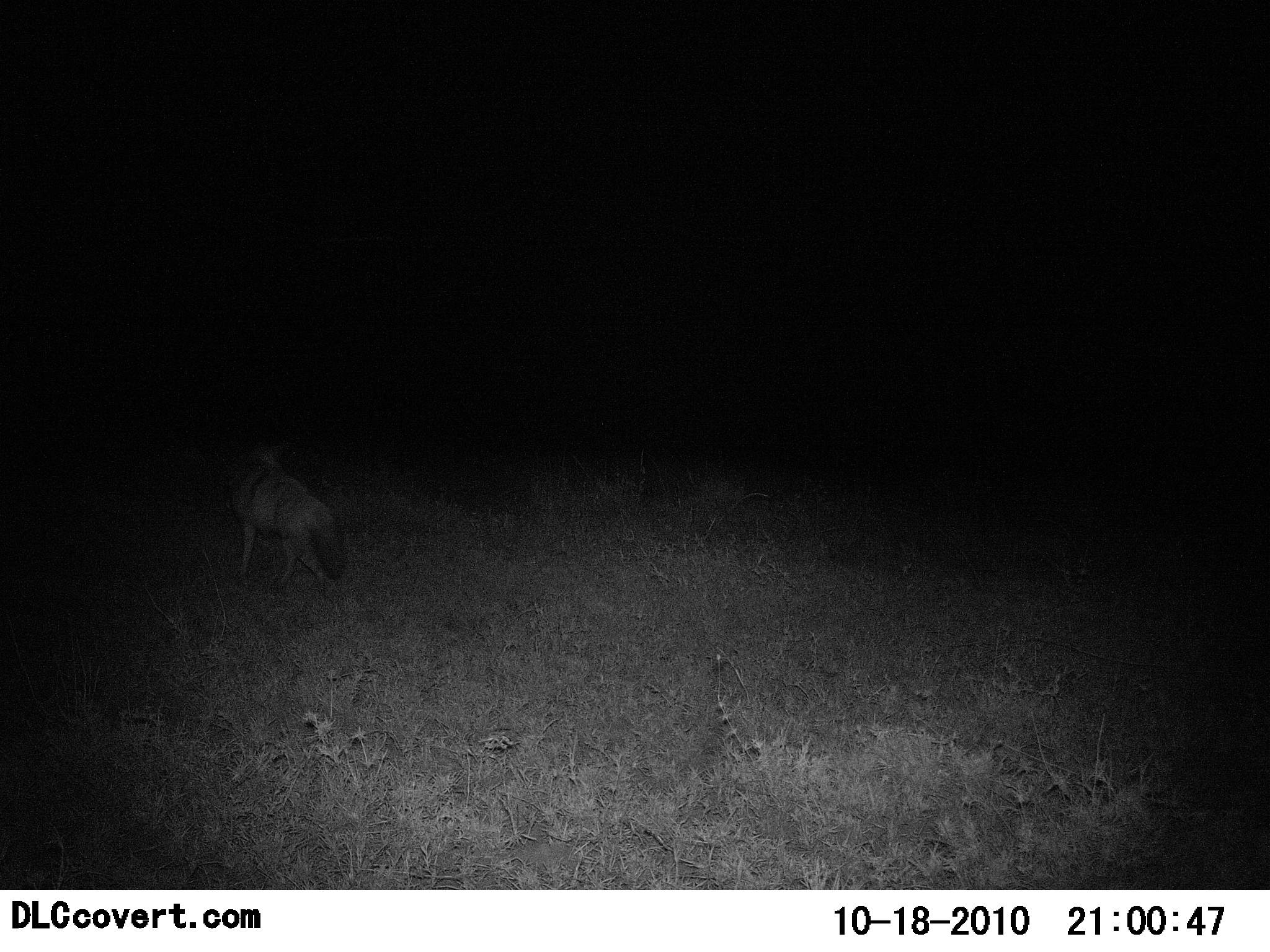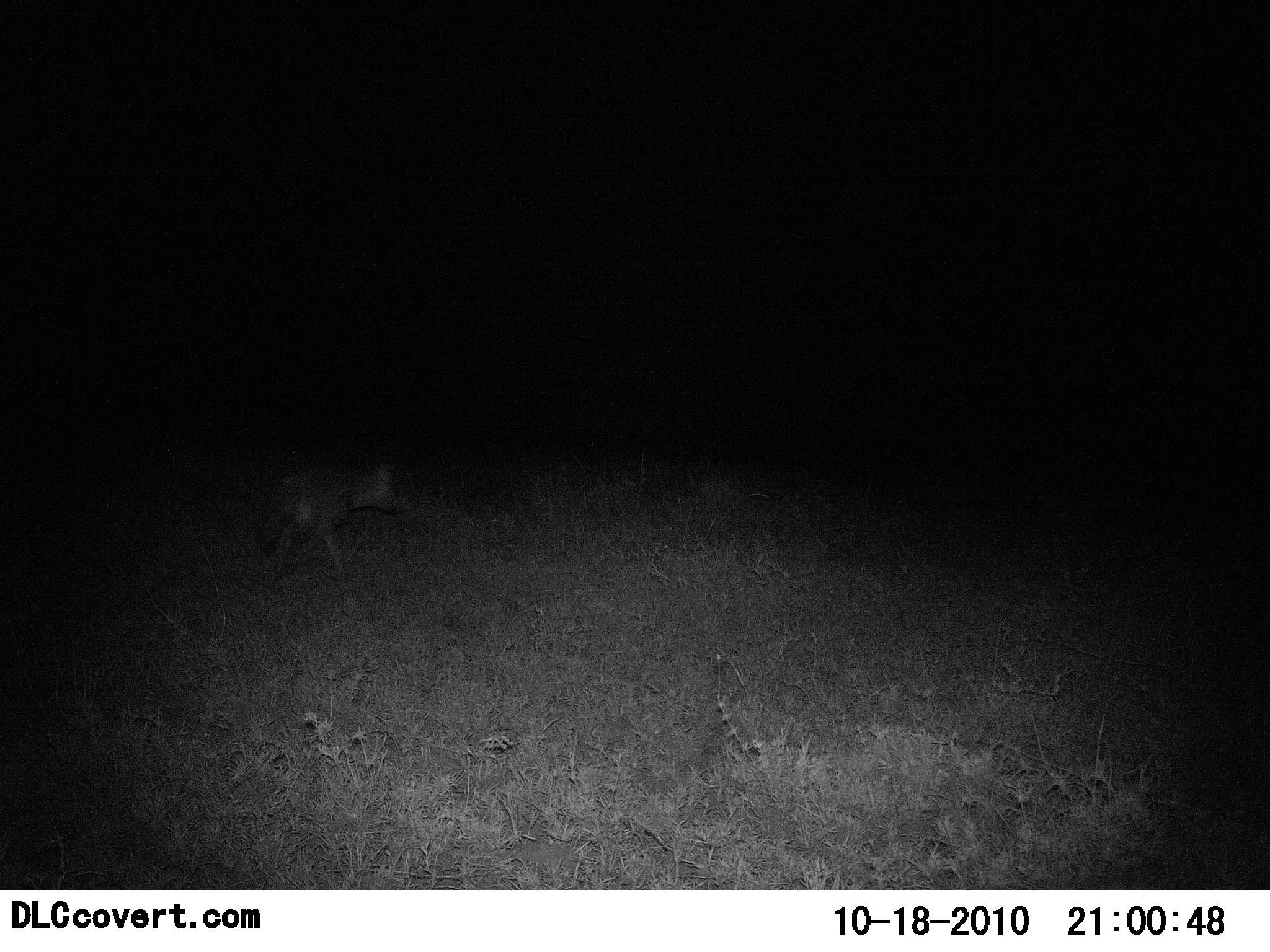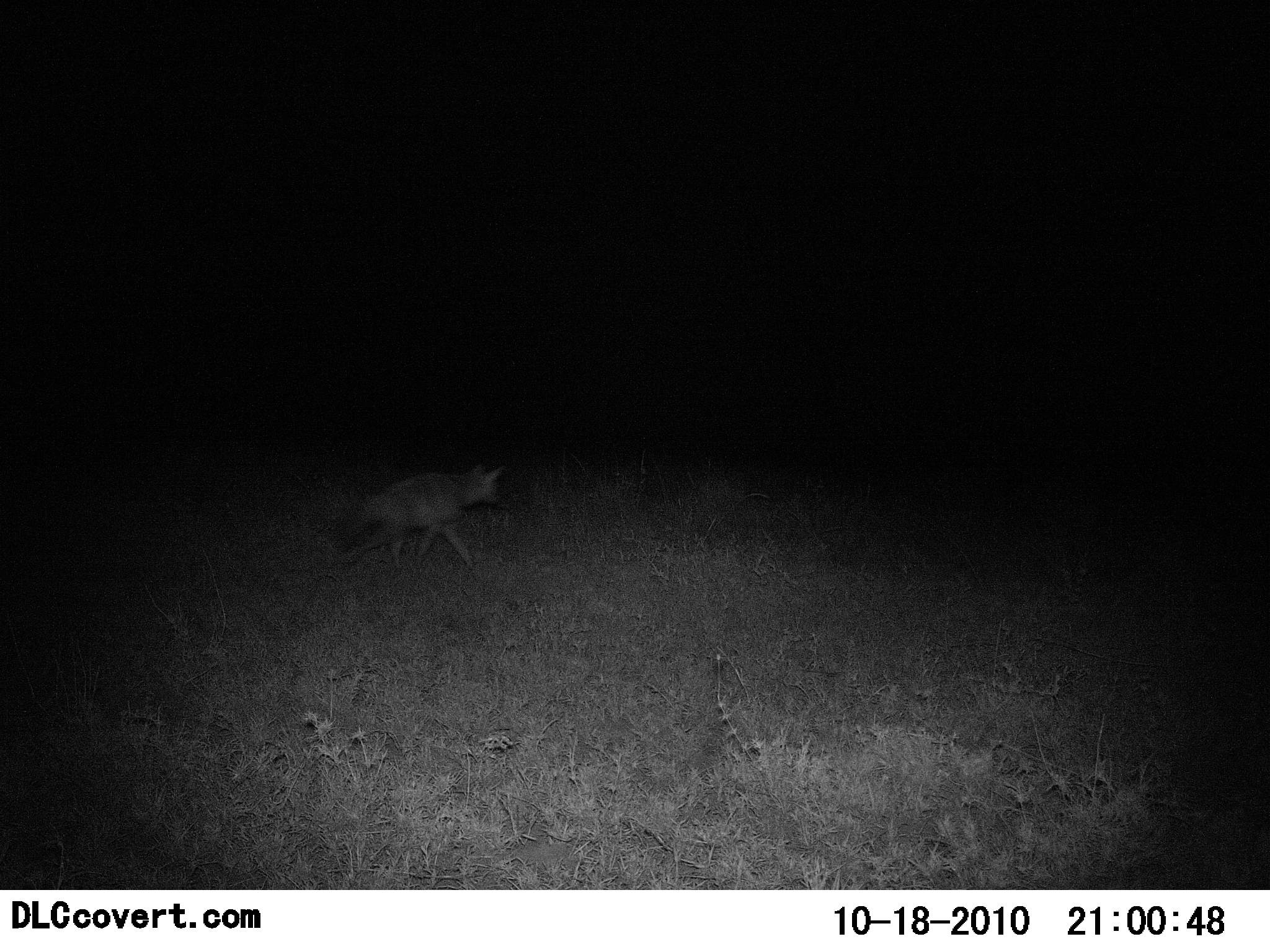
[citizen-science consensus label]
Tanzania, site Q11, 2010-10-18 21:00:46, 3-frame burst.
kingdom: Animalia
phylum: Chordata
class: Mammalia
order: Carnivora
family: Canidae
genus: Otocyon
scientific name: Otocyon megalotis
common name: bat-eared fox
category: batearedfox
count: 1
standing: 0%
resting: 0%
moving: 100%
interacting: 0%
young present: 0%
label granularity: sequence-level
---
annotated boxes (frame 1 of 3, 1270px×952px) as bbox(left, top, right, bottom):
animal: bbox(216, 432, 353, 598)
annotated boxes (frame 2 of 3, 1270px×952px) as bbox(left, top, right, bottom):
animal: bbox(249, 454, 406, 584)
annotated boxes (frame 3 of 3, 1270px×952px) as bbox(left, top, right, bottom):
animal: bbox(324, 458, 507, 575)